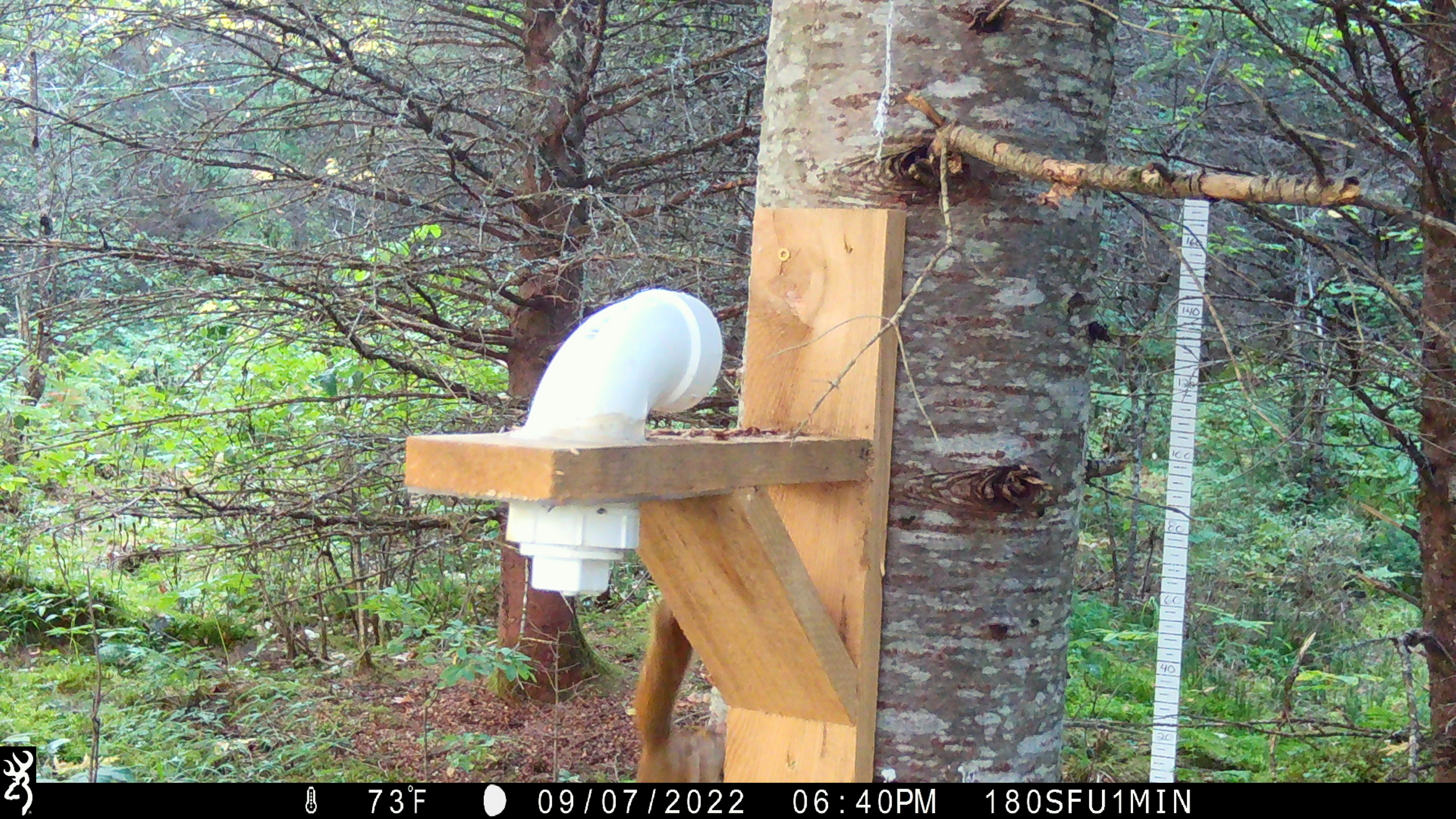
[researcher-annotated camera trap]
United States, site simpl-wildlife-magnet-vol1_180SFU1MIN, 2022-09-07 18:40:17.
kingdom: Animalia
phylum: Chordata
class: Mammalia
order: Rodentia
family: Sciuridae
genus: Tamiasciurus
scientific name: Tamiasciurus hudsonicus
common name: red squirrel